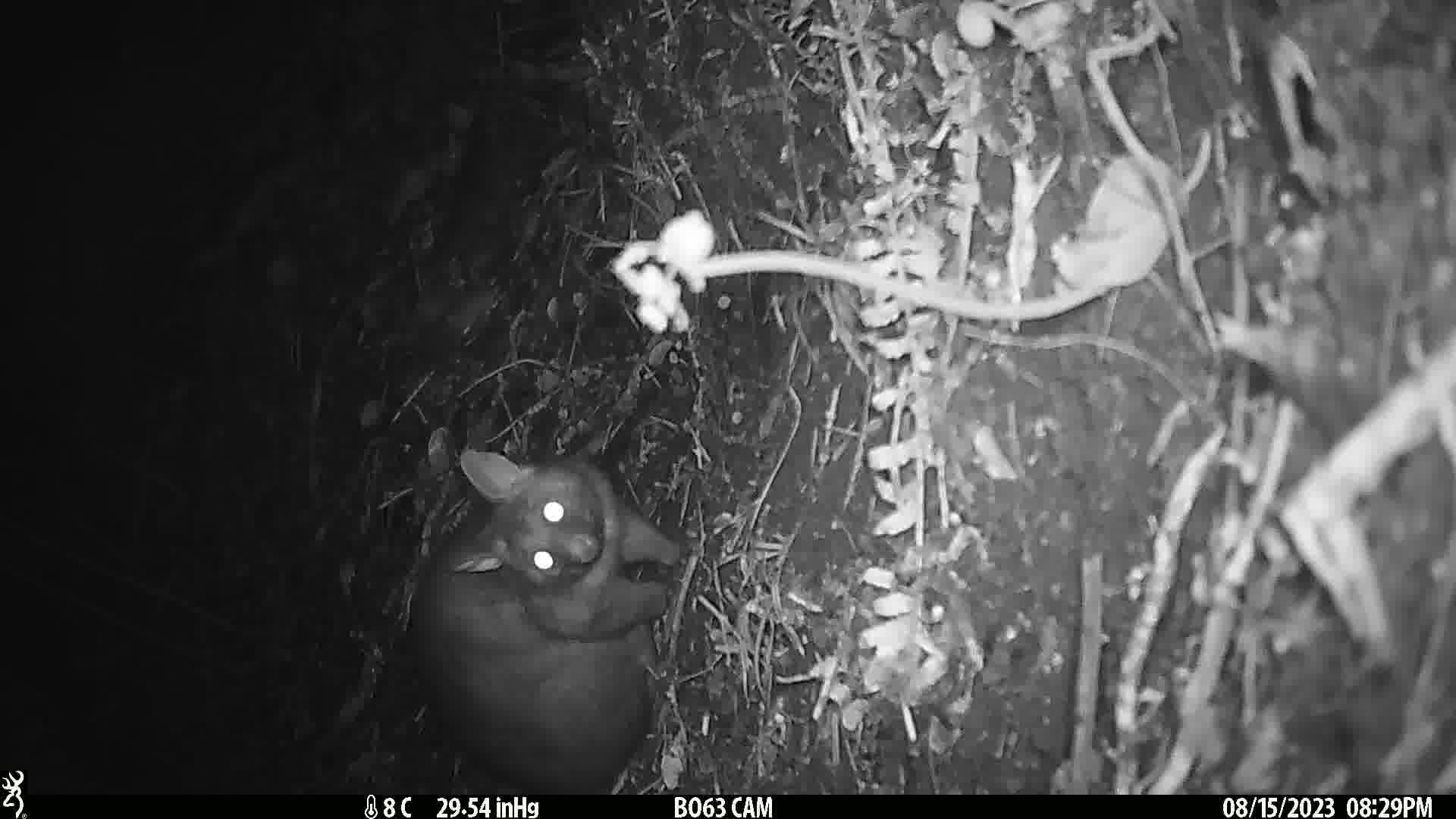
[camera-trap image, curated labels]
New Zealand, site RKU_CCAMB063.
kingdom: Animalia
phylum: Chordata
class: Mammalia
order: Diprotodontia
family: Phalangeridae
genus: Trichosurus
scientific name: Trichosurus vulpecula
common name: common brushtail possum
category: possum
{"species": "possum (common brushtail possum) (Trichosurus vulpecula)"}